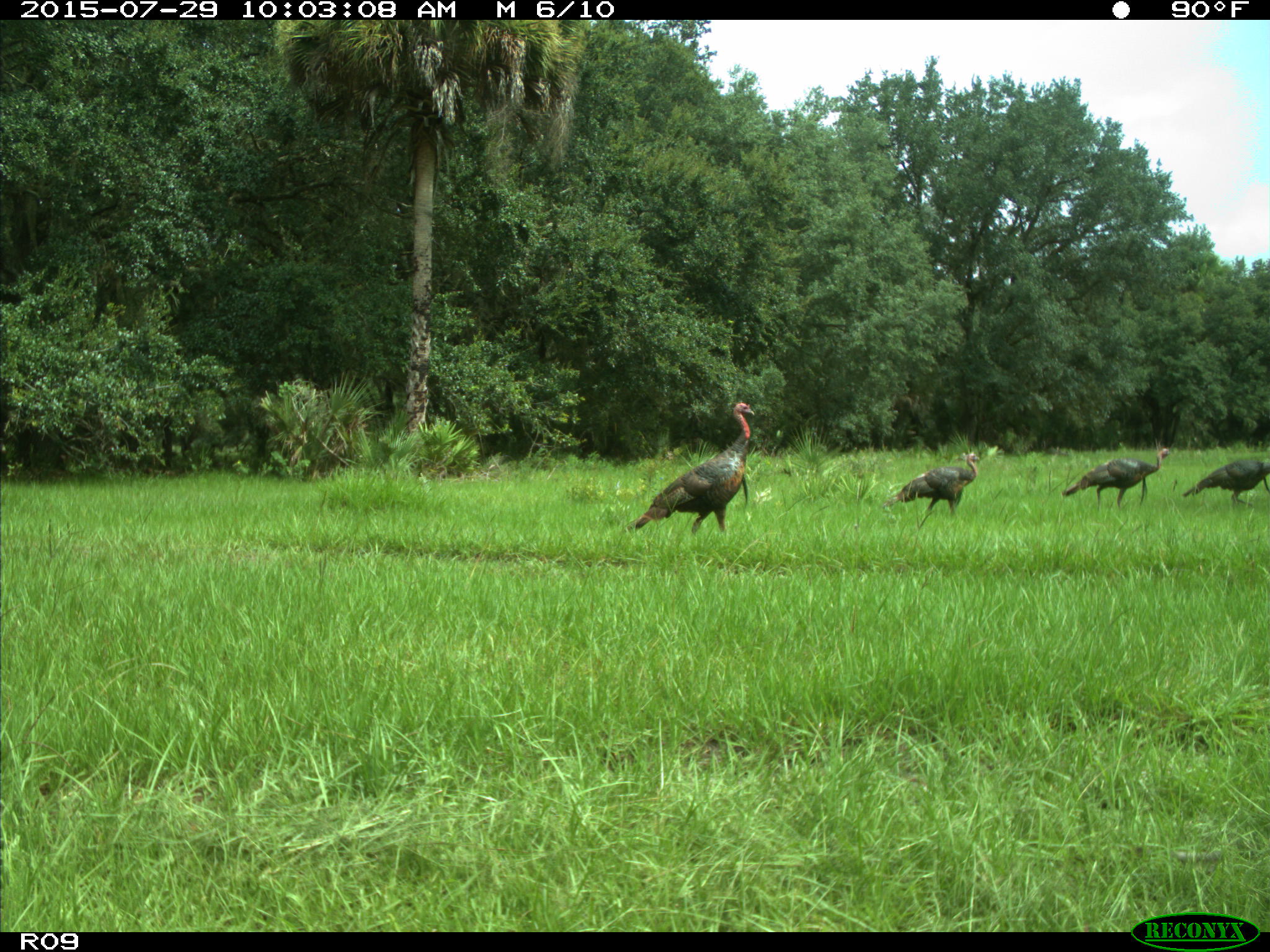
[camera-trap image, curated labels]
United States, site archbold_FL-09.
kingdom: Animalia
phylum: Chordata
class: Aves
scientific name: Aves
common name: birds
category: unidentified bird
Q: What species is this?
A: Unidentified bird (birds) (Aves).